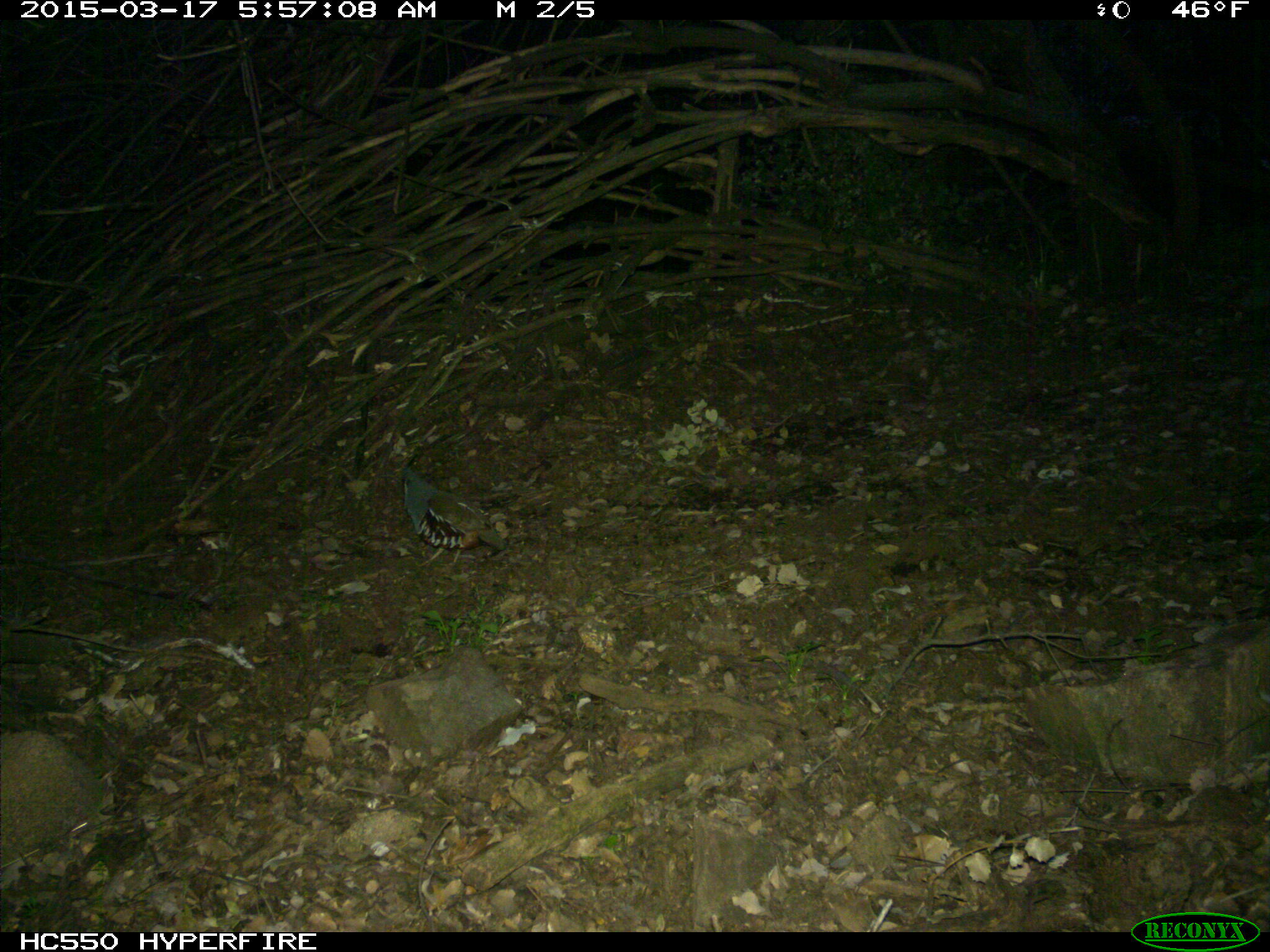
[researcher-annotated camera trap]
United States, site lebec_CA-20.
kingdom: Animalia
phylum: Chordata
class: Aves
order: Galliformes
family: Odontophoridae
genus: Callipepla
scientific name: Callipepla californica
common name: california quail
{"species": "Callipepla californica (california quail)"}